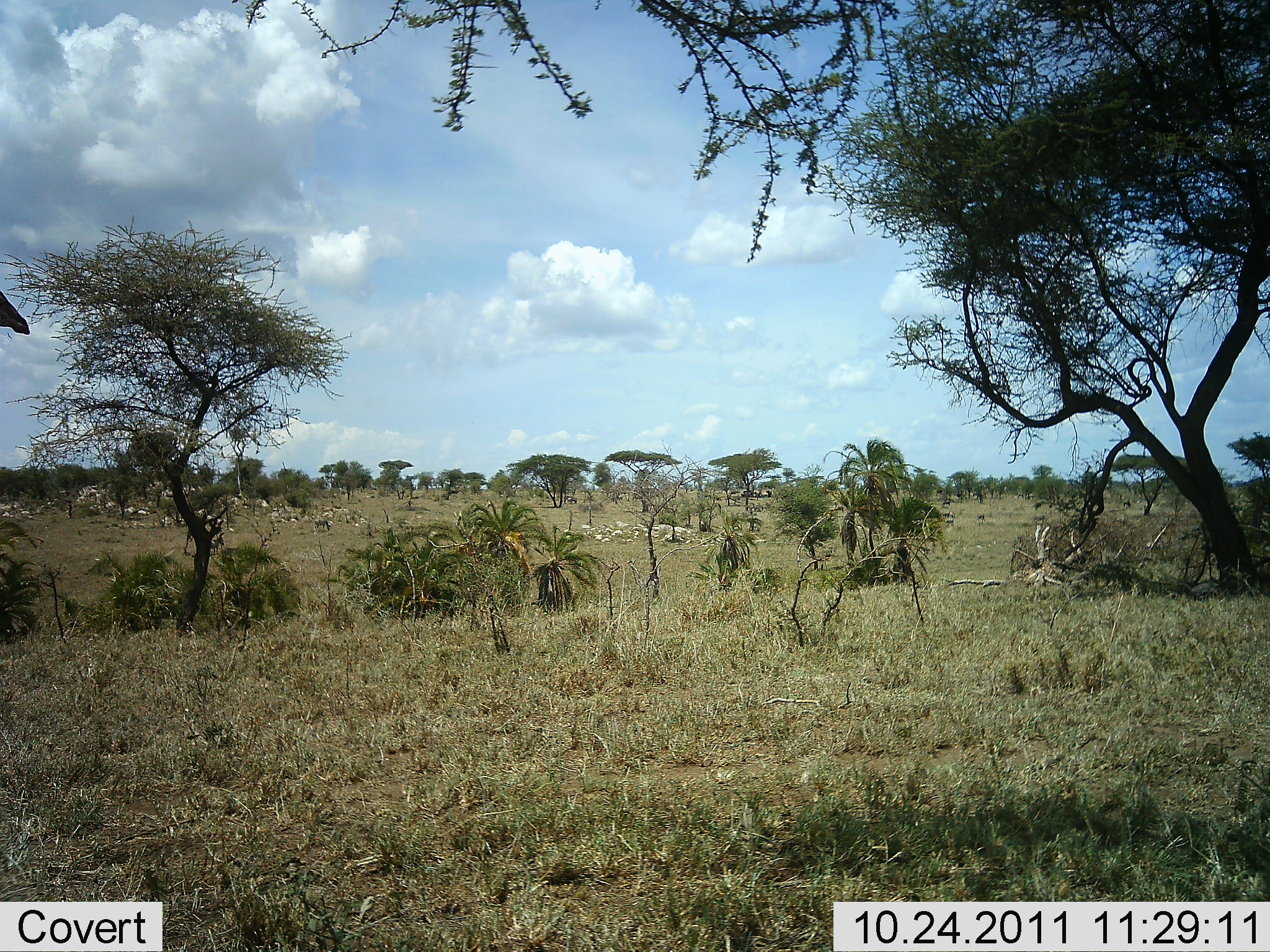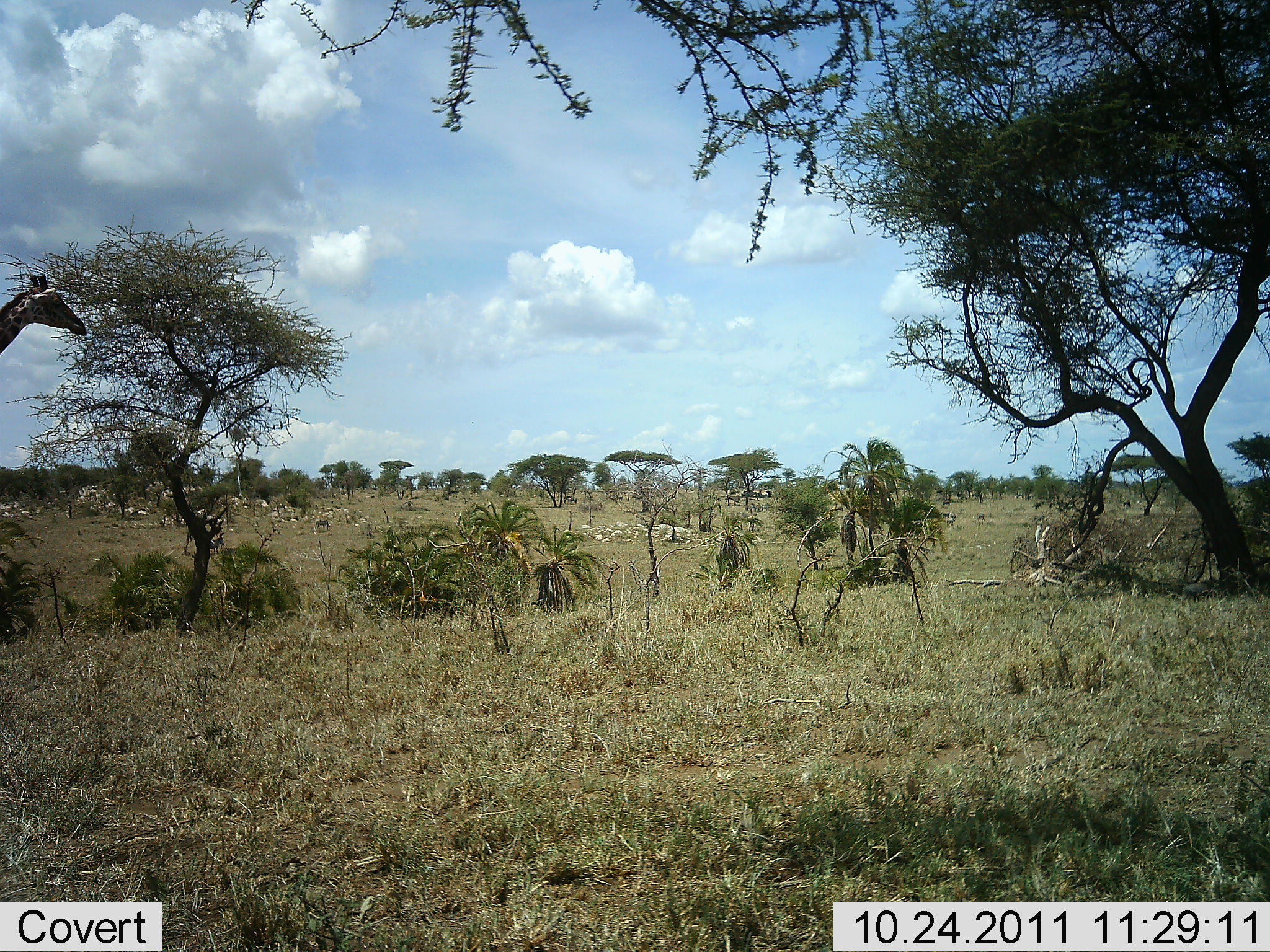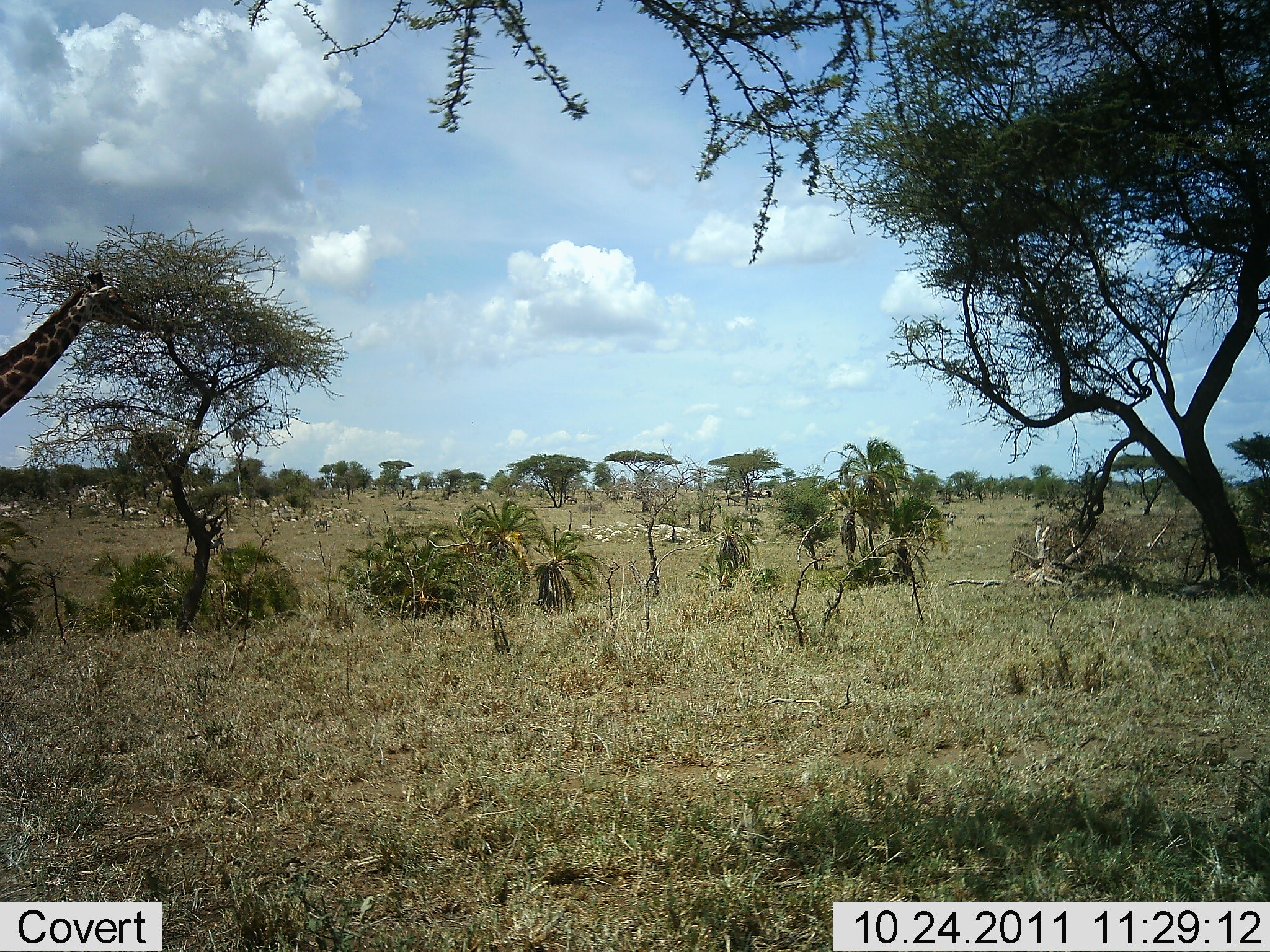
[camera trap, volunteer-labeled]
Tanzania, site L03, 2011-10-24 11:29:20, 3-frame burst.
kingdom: Animalia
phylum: Chordata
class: Mammalia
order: Artiodactyla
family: Giraffidae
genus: Giraffa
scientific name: Giraffa camelopardalis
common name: giraffe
Giraffe (Giraffa camelopardalis), count 1. Behavior (volunteer vote fractions): standing 0%, resting 0%, moving 93%, interacting 0%. Young present (vote fraction): 0%. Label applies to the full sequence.